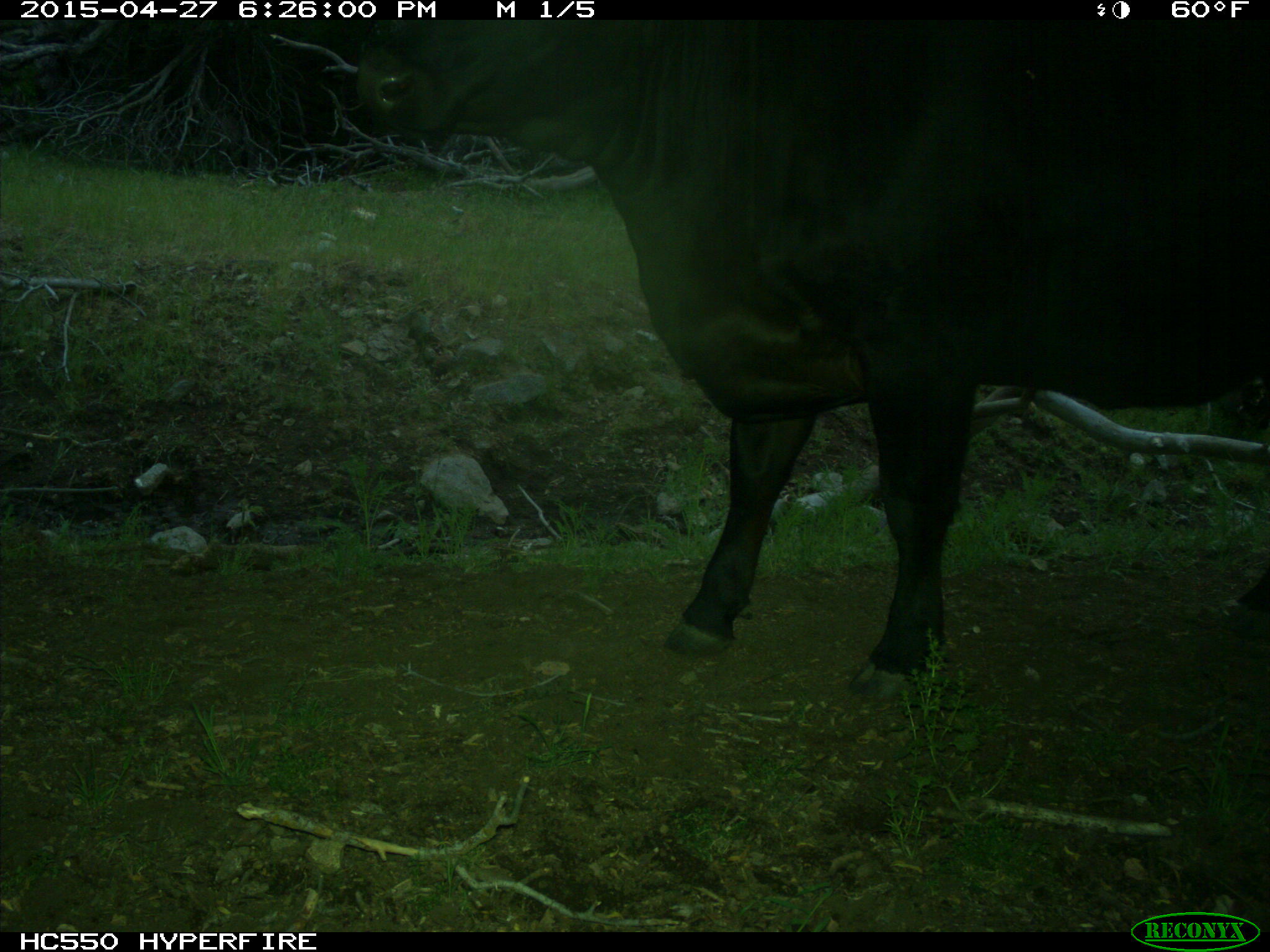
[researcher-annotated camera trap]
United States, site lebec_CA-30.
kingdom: Animalia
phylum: Chordata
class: Mammalia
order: Artiodactyla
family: Bovidae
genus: Bos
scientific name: Bos taurus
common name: domestic cow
Bos taurus (domestic cow).